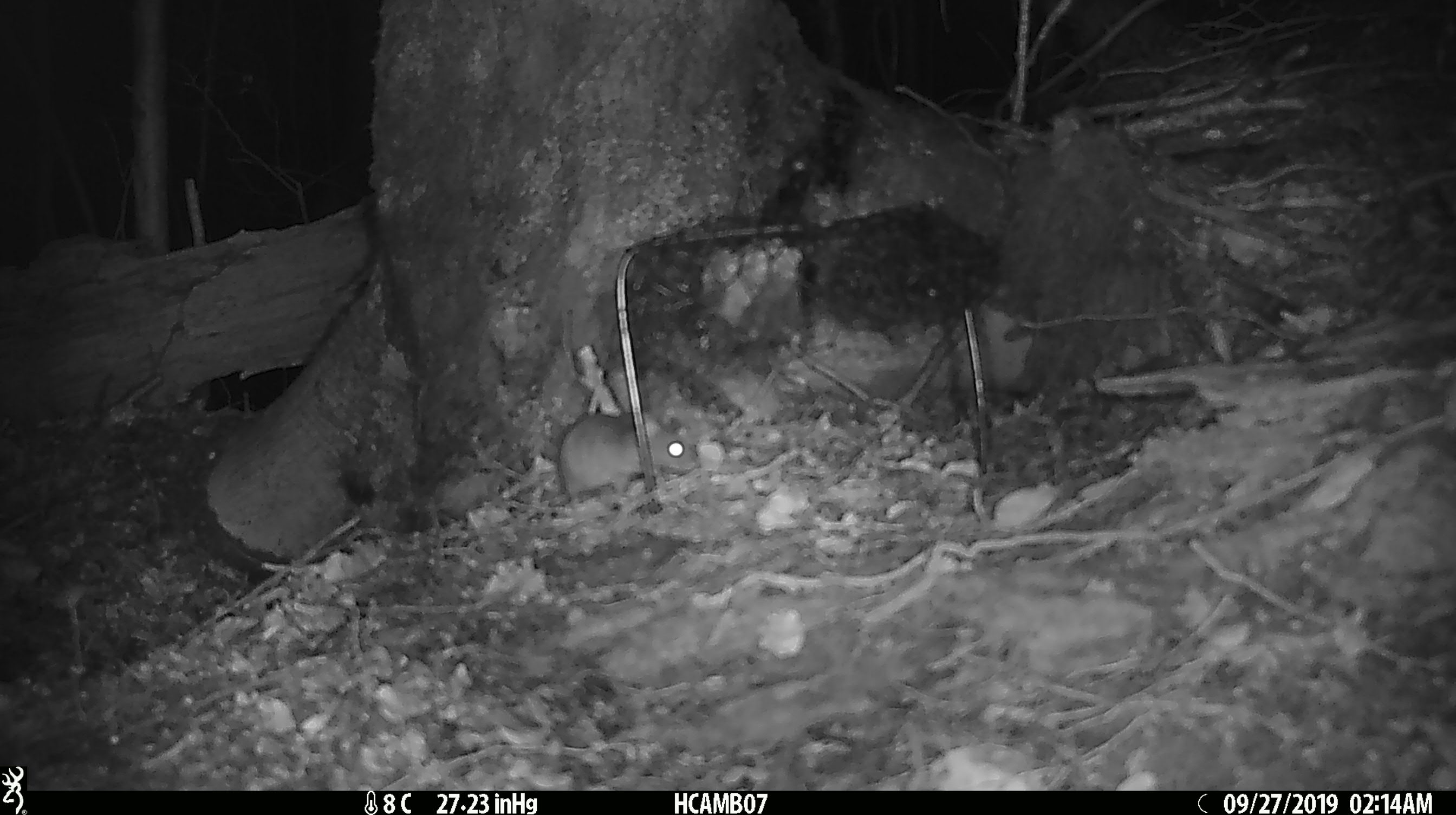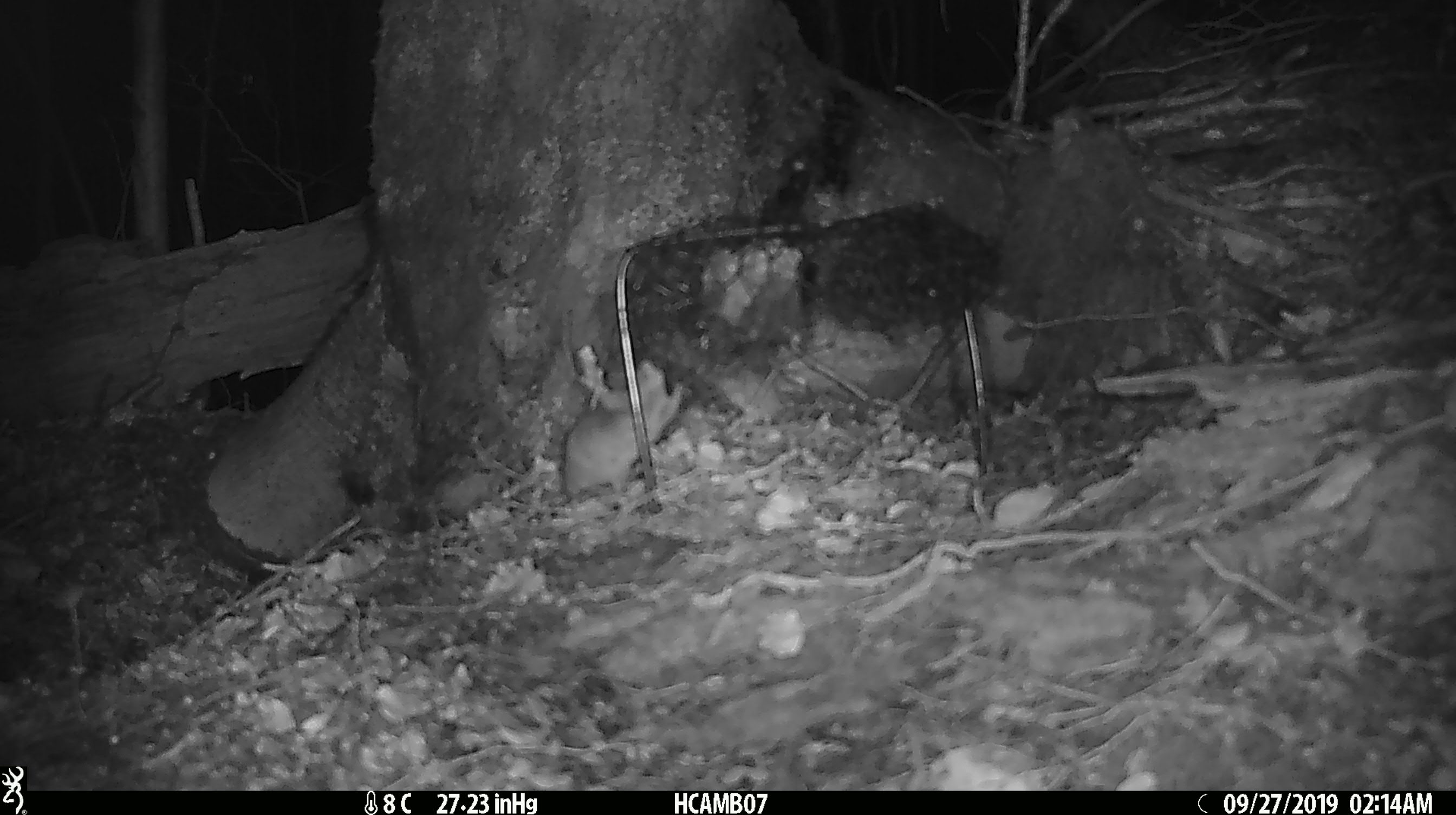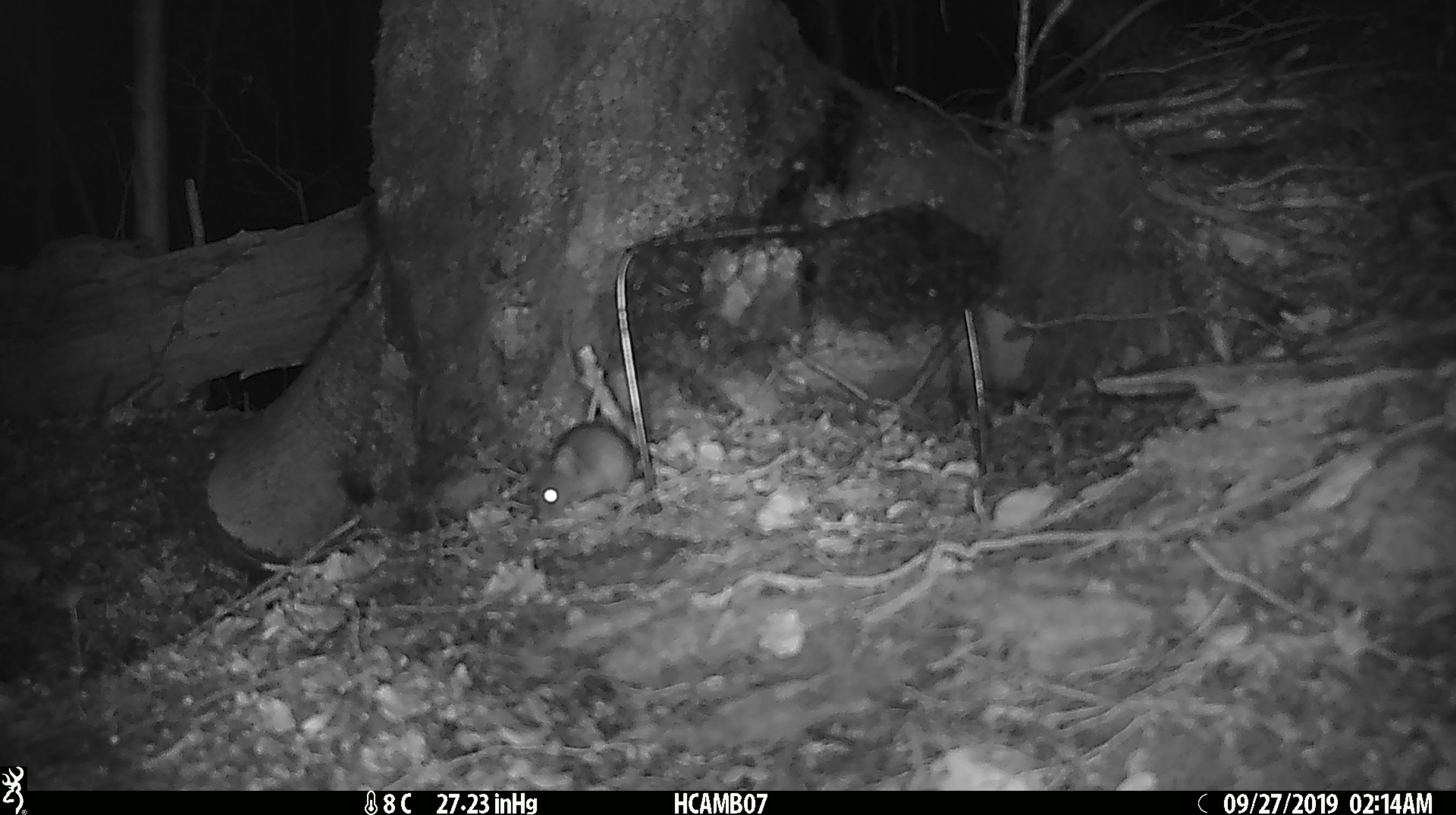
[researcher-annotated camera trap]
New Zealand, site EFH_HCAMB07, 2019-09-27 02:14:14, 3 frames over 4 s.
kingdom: Animalia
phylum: Chordata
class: Mammalia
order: Rodentia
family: Muridae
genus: Mus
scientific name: Mus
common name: mouse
Mouse (Mus).